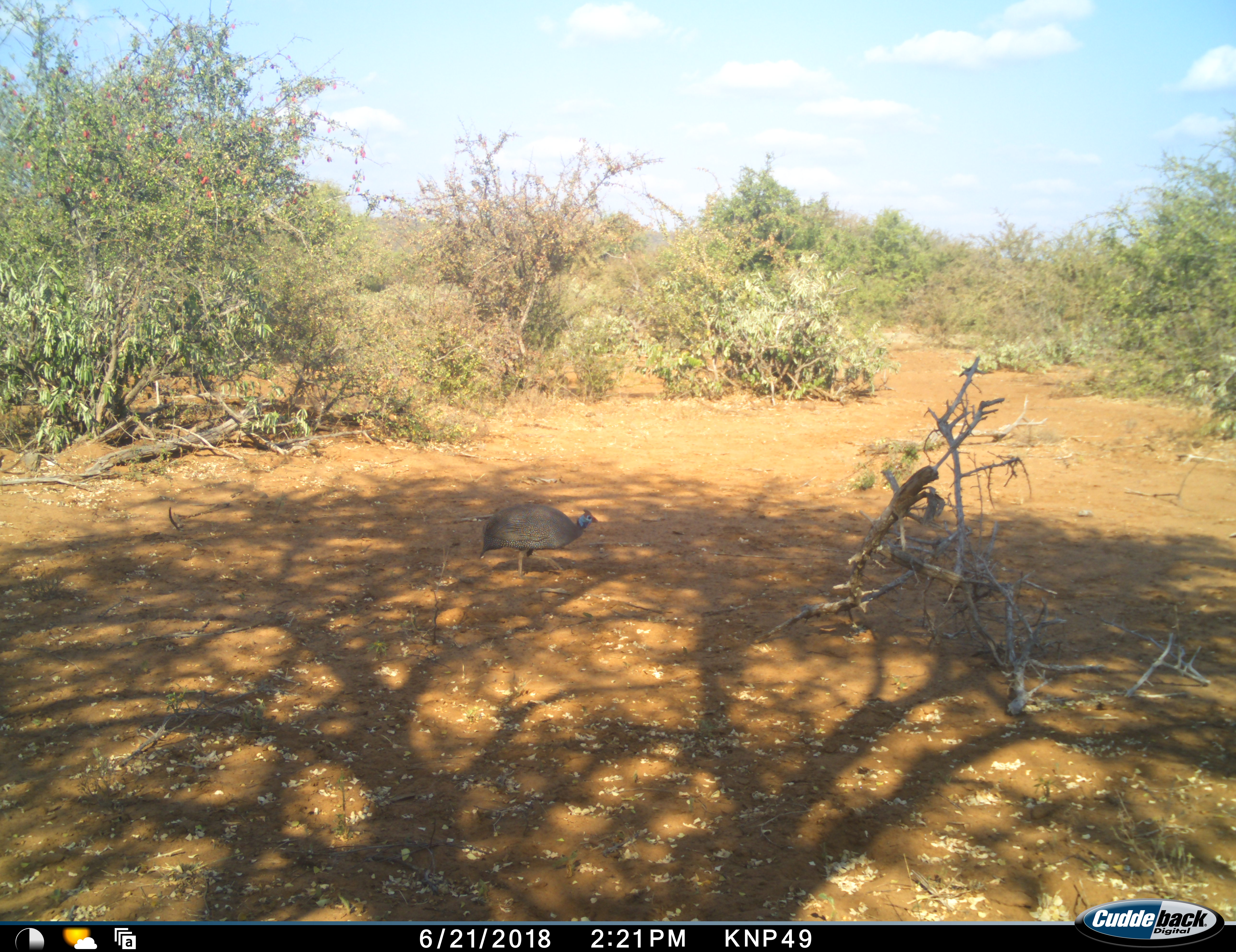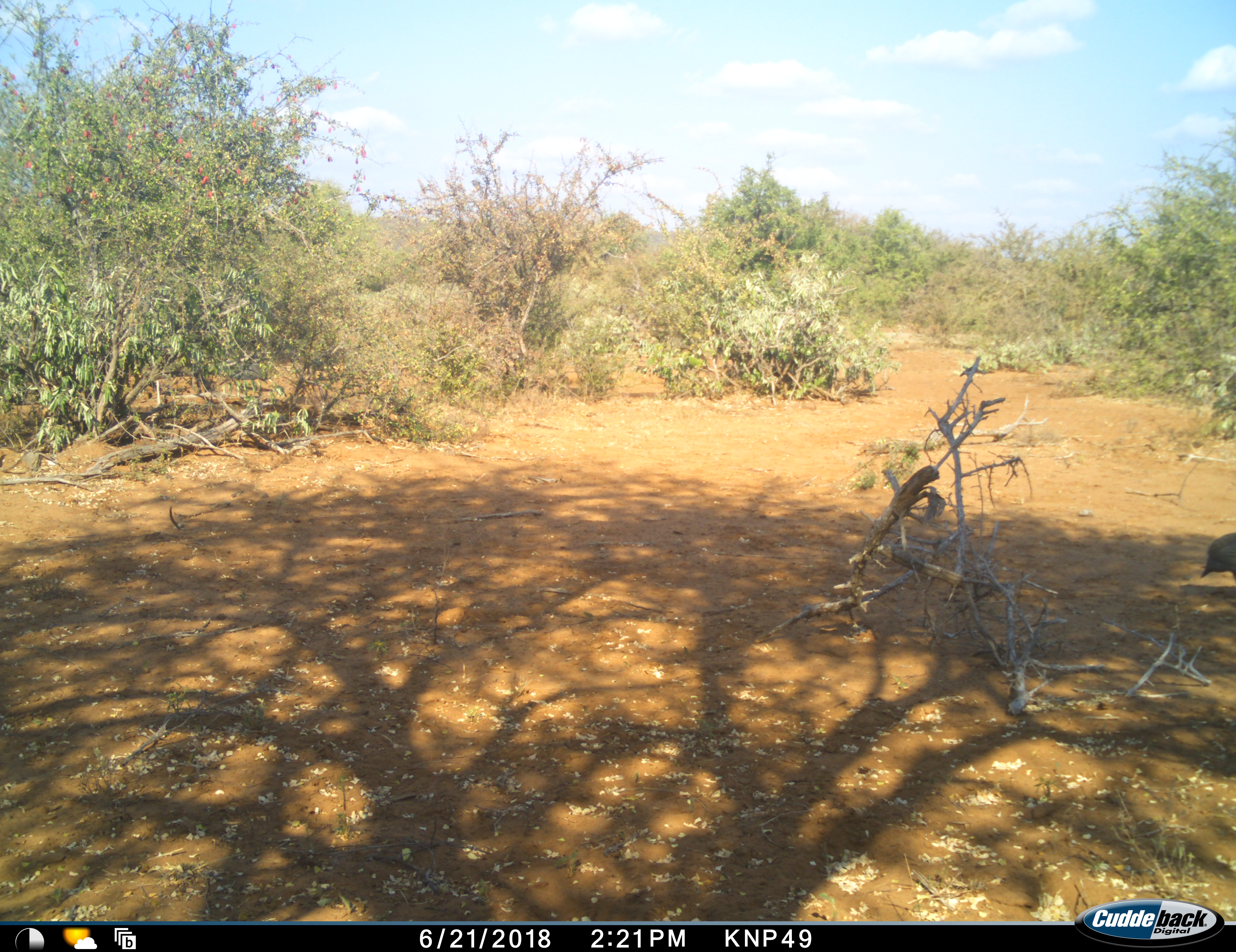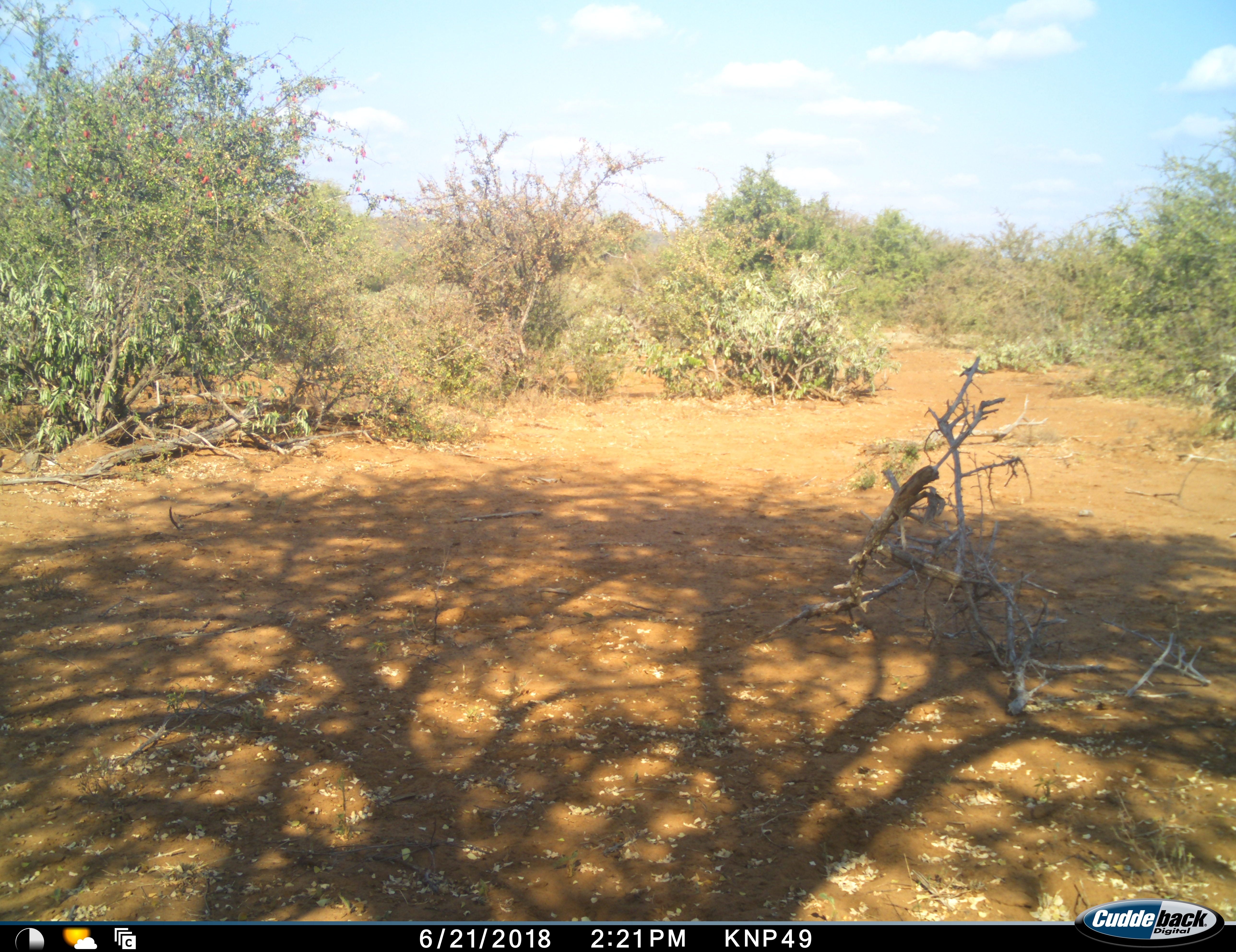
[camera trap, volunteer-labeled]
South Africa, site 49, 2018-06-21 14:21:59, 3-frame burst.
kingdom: Animalia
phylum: Chordata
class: Aves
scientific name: Aves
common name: bird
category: birdother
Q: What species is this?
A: Birdother (bird) (Aves).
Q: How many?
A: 1.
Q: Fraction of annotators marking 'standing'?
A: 0%.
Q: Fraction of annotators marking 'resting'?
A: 0%.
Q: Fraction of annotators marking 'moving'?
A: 100%.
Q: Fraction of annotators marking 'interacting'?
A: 0%.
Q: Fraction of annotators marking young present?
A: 0%.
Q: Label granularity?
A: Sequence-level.